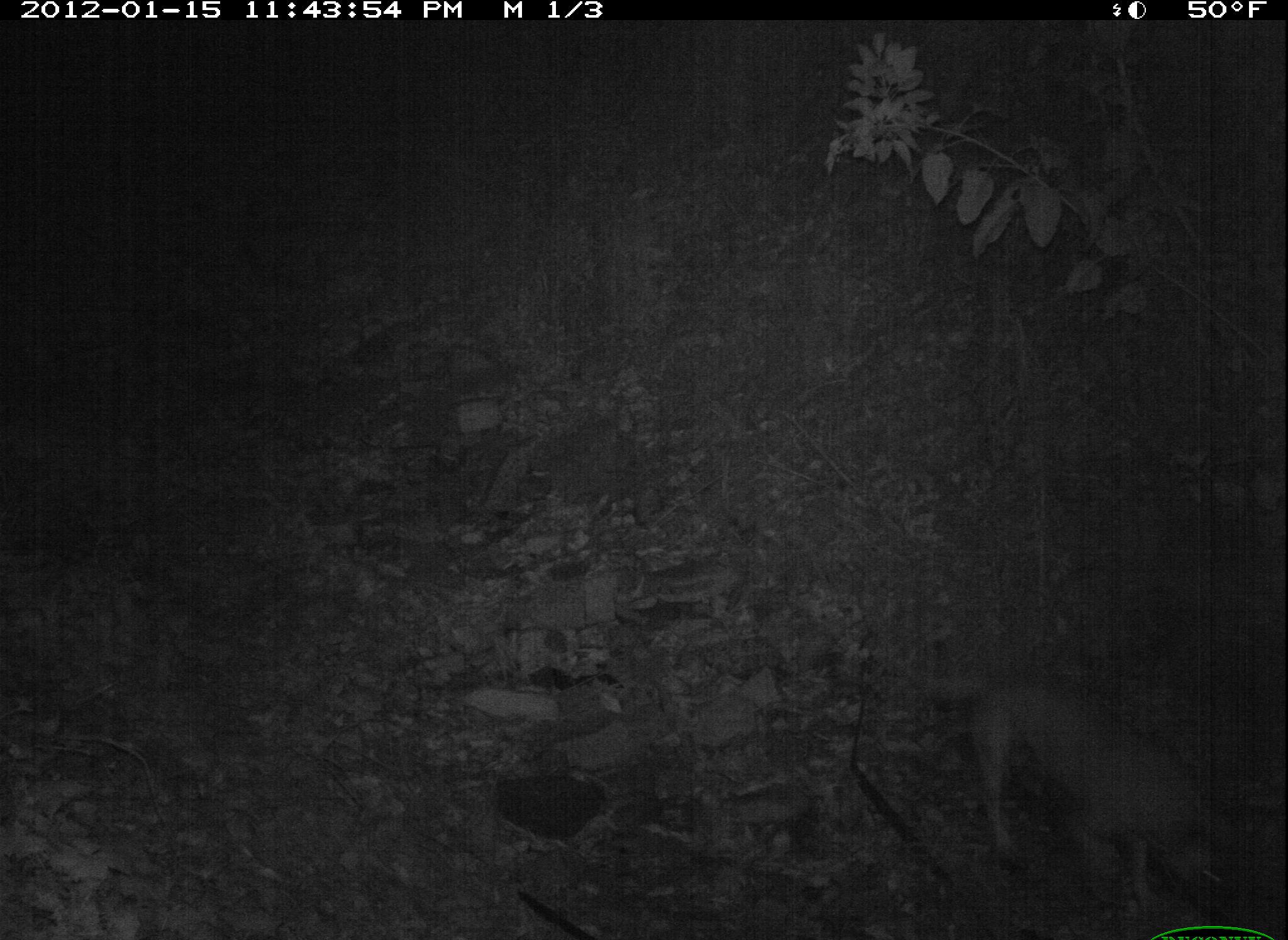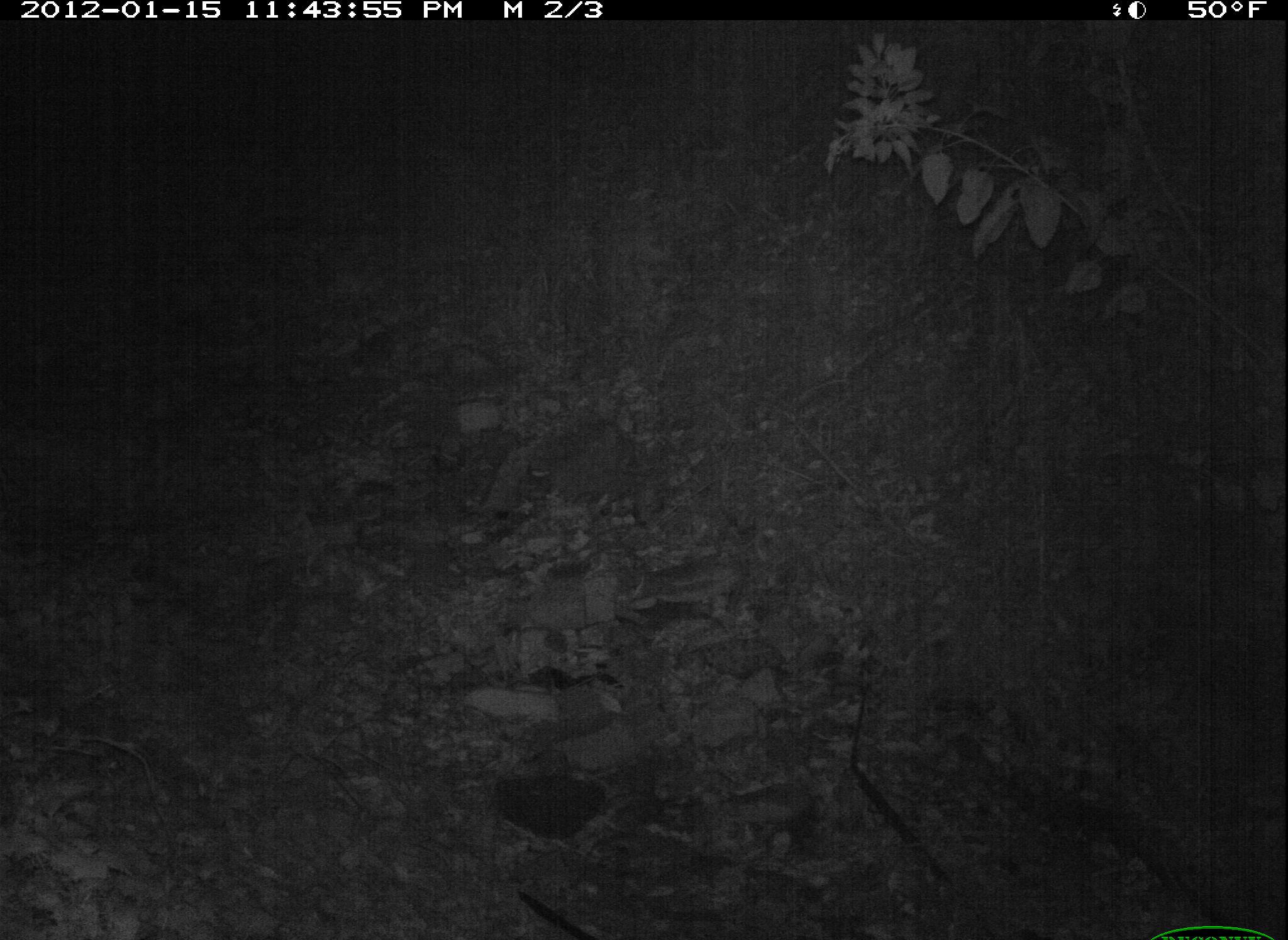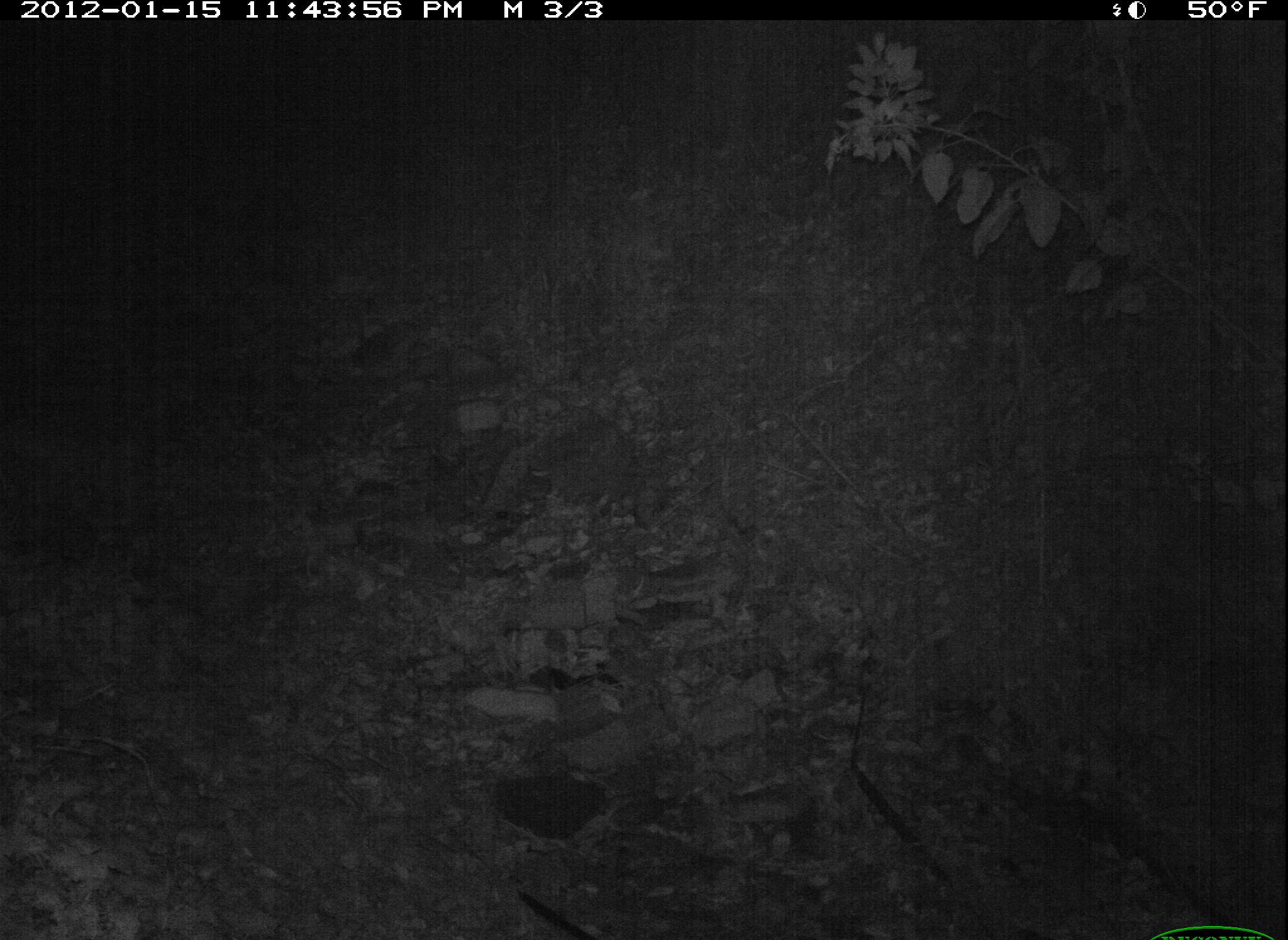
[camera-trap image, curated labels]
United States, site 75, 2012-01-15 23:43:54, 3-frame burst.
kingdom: Animalia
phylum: Chordata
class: Mammalia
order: Carnivora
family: Canidae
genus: Canis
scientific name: Canis familiaris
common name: domestic dog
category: dog